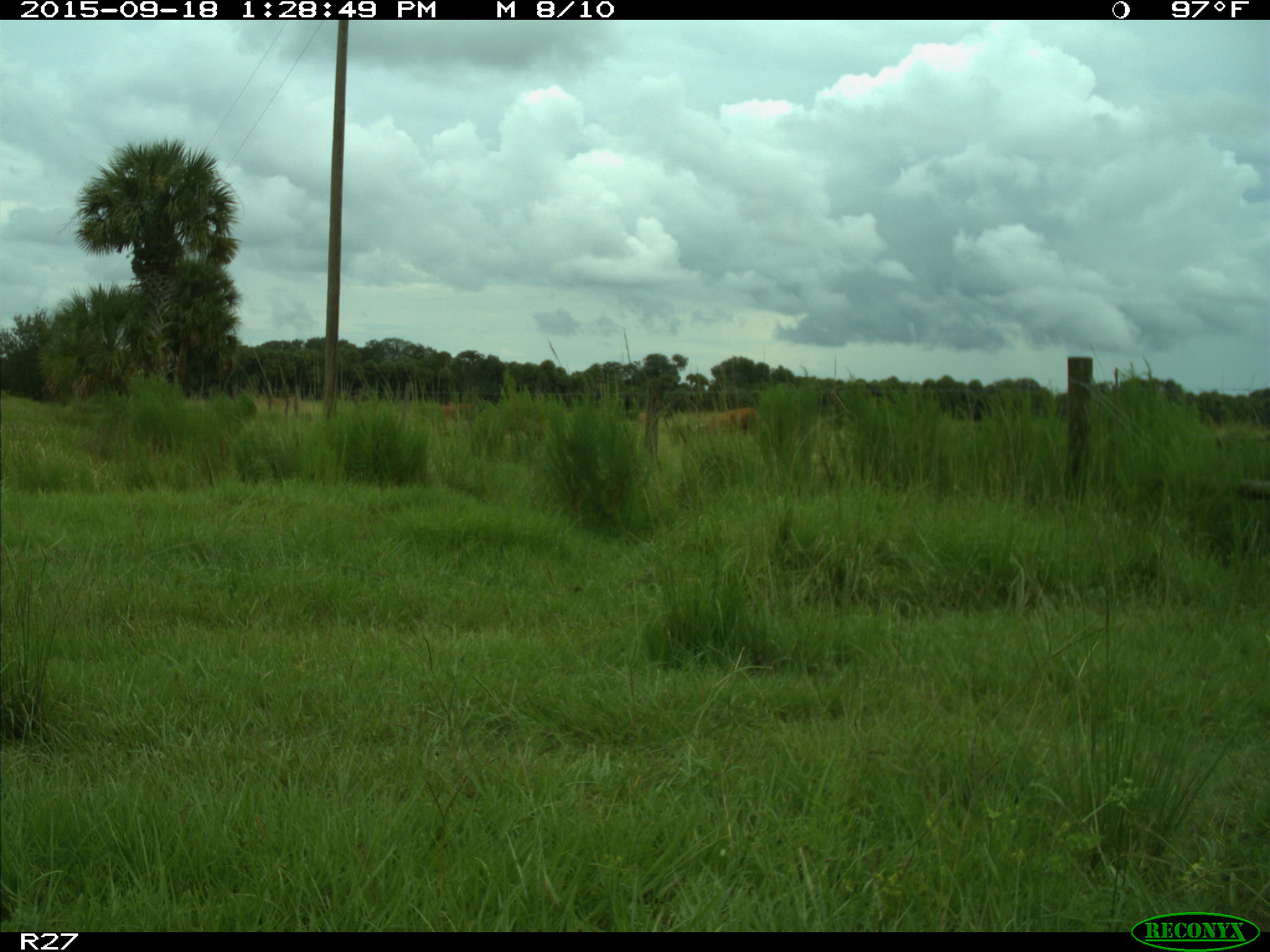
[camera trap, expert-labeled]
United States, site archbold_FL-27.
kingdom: Animalia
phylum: Chordata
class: Mammalia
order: Artiodactyla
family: Bovidae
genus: Bos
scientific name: Bos taurus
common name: domestic cow